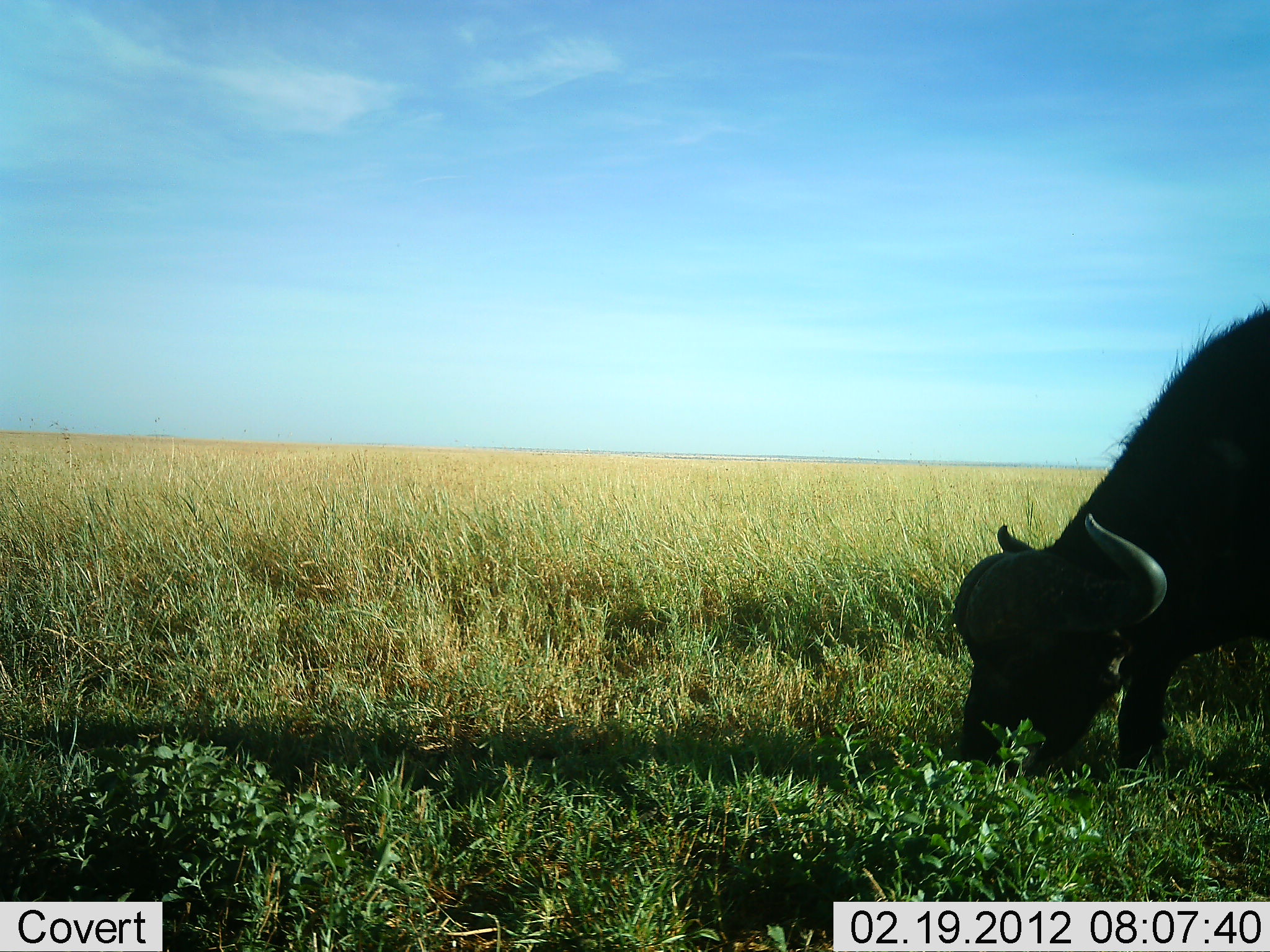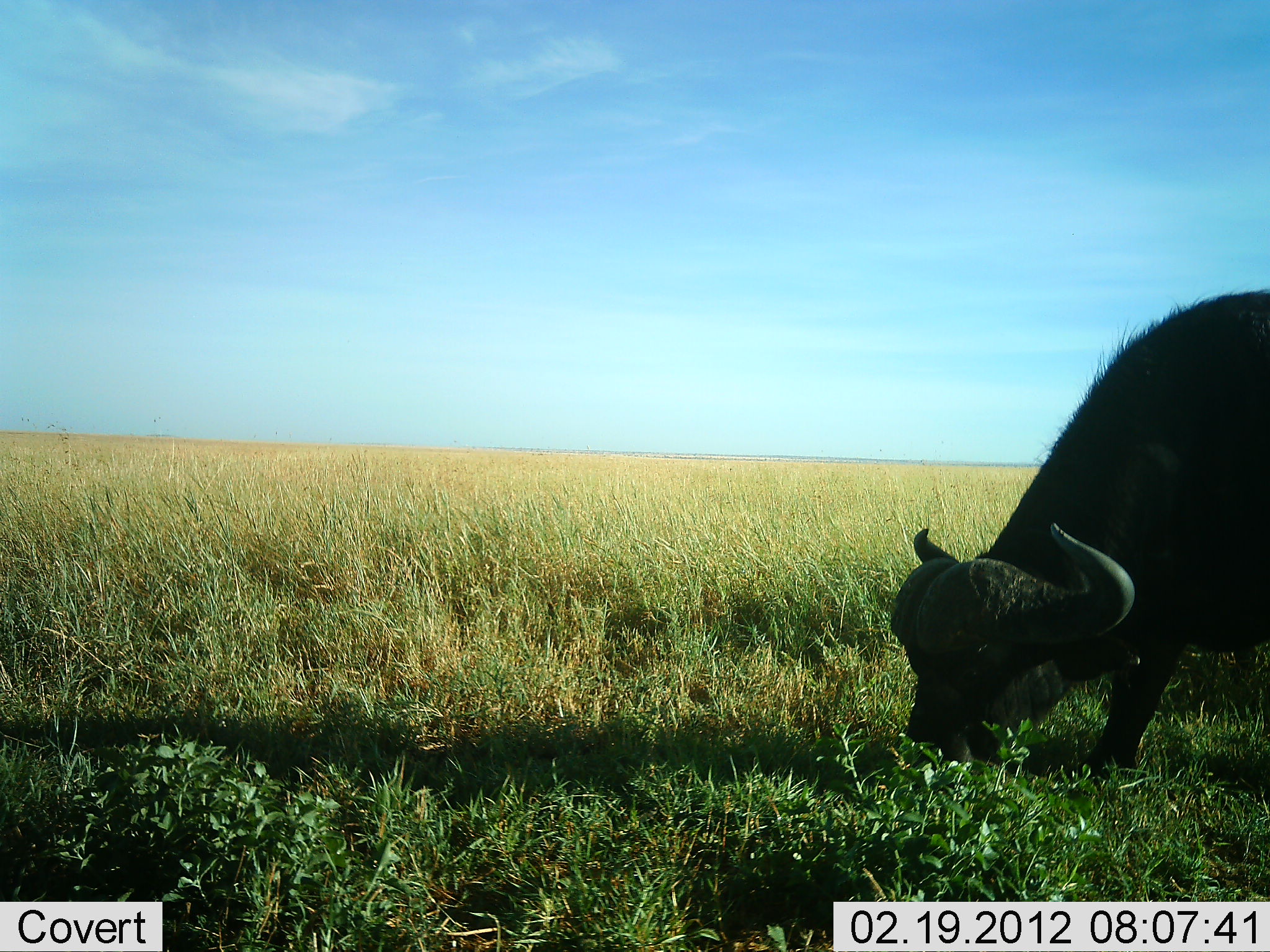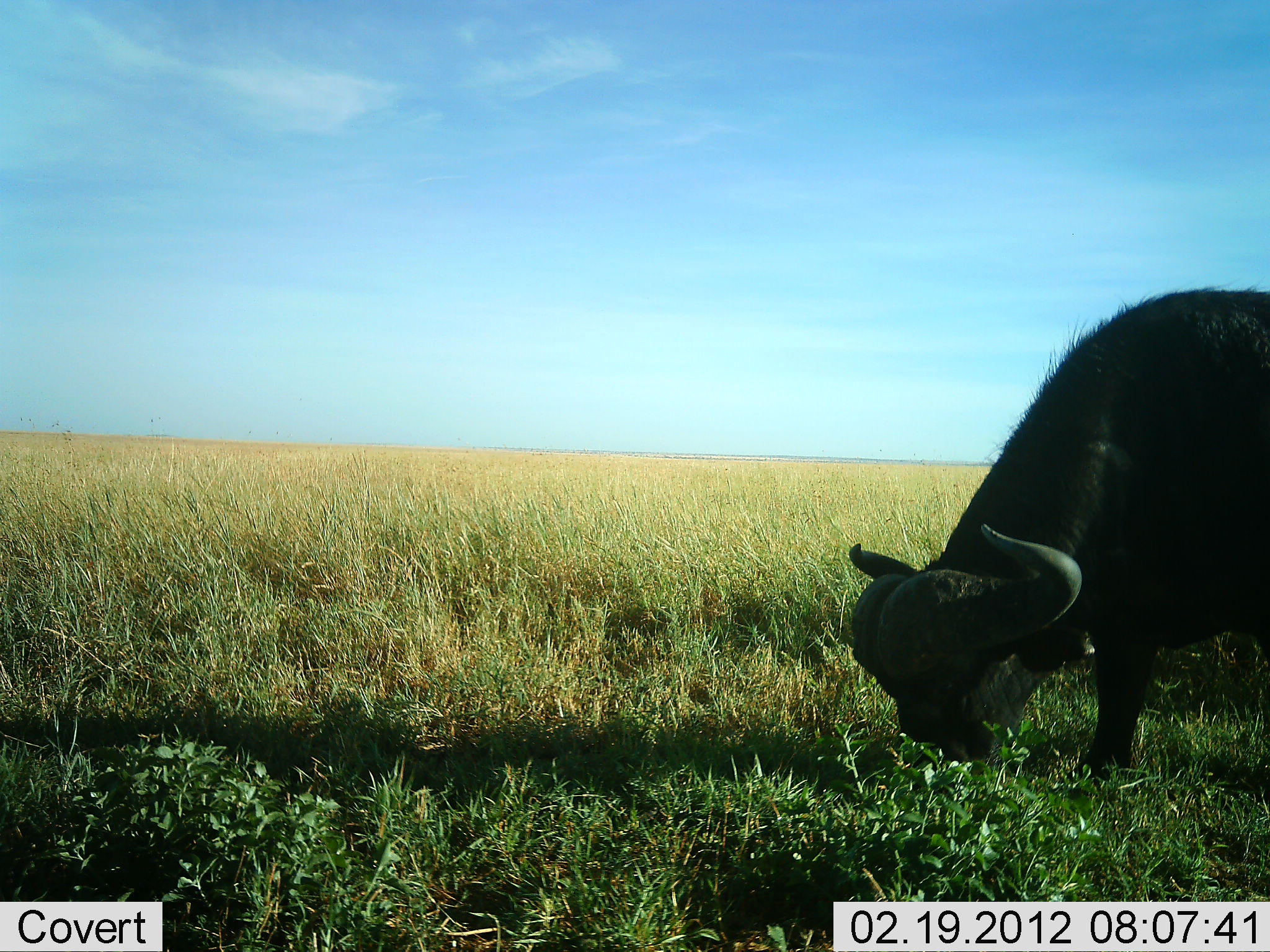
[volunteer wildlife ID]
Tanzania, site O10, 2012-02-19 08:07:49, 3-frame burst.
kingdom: Animalia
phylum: Chordata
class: Mammalia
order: Artiodactyla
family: Bovidae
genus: Syncerus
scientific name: Syncerus caffer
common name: cape buffalo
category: buffalo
Buffalo (cape buffalo) (Syncerus caffer), count 1. Behavior (volunteer vote fractions): standing 17%, resting 0%, moving 4%, interacting 0%. Young present (vote fraction): 0%. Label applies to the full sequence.